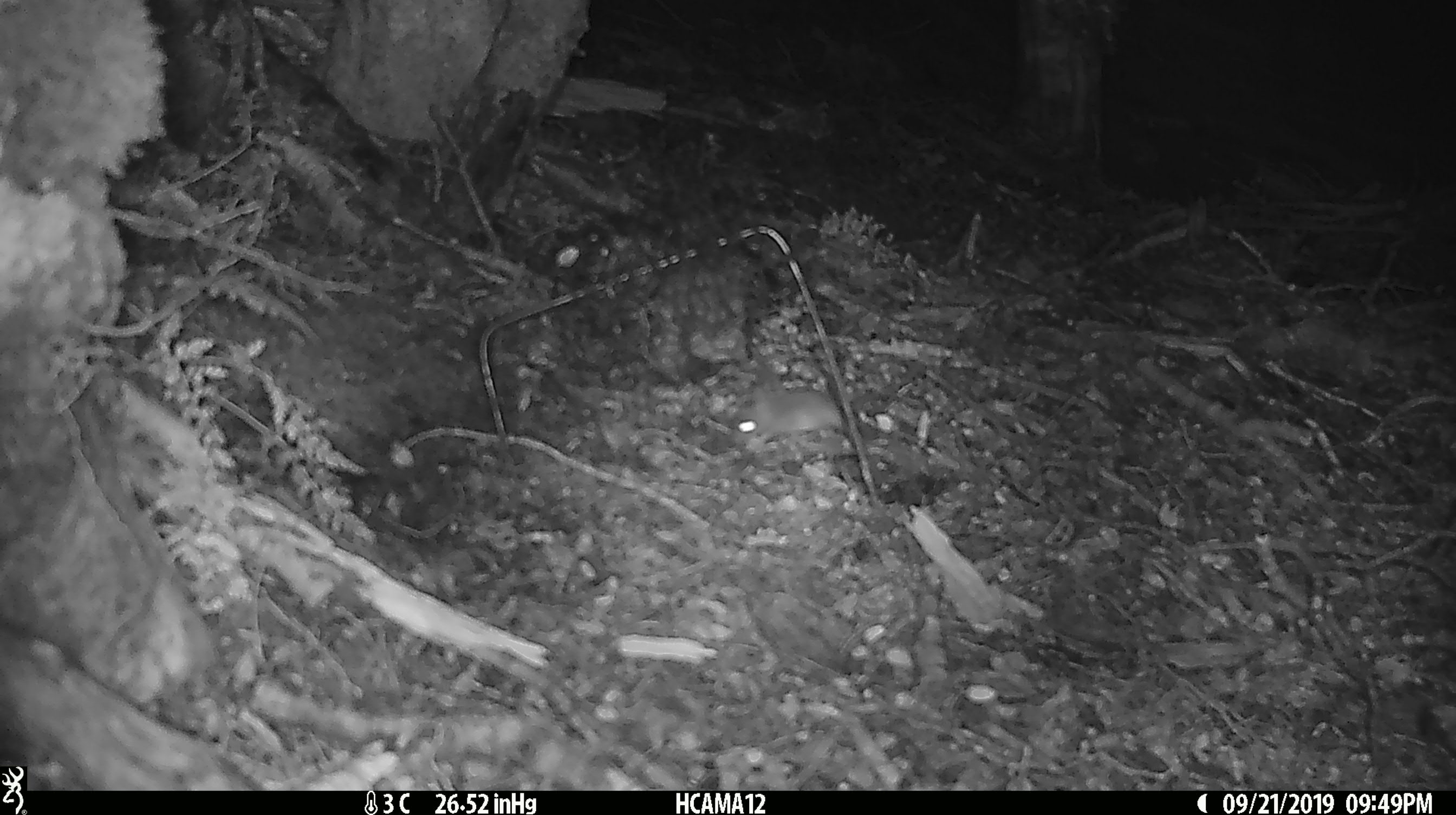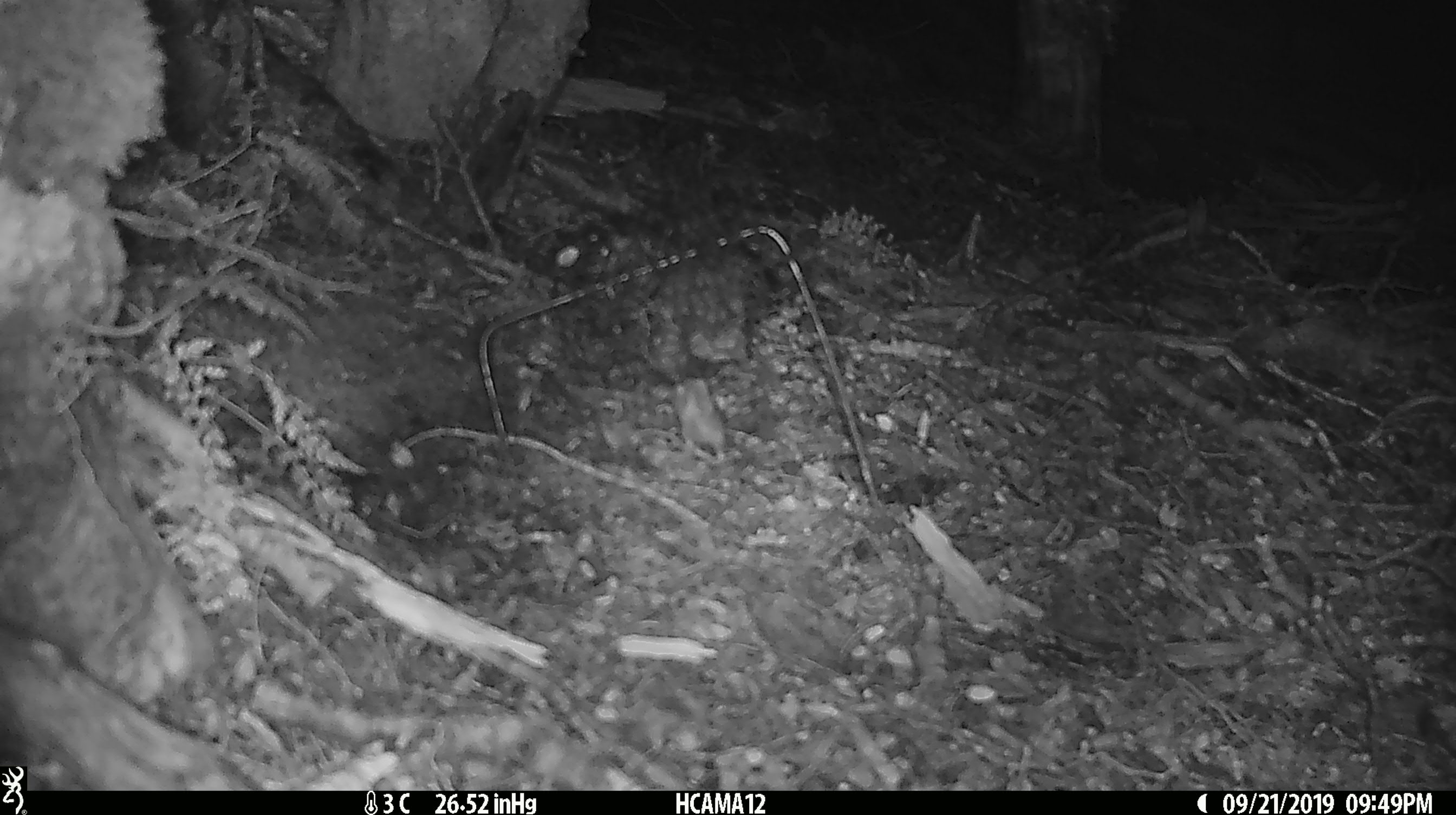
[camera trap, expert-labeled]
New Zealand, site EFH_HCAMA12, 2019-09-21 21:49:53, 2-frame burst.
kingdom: Animalia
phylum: Chordata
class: Mammalia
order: Rodentia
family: Muridae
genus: Mus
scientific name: Mus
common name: mouse